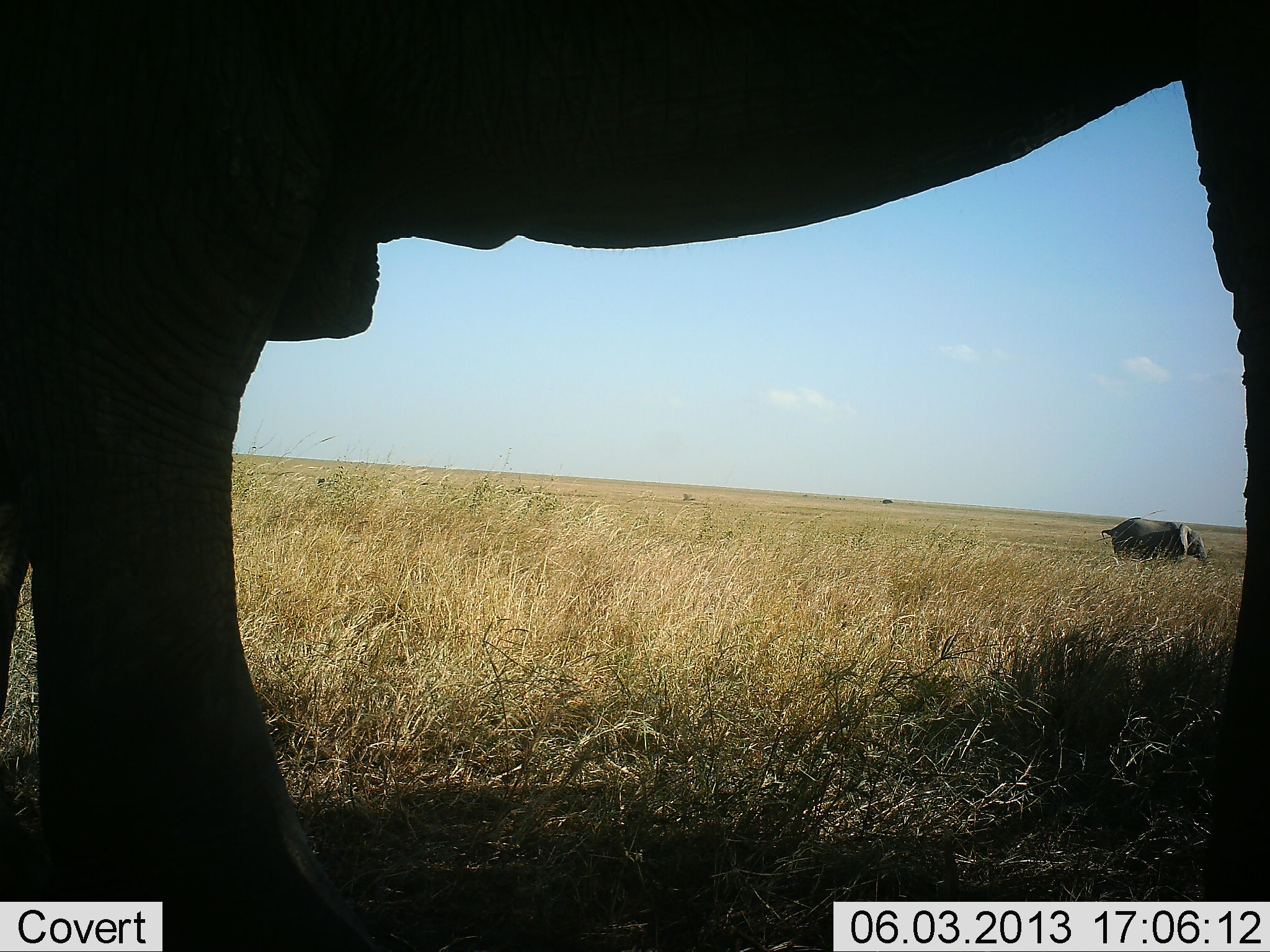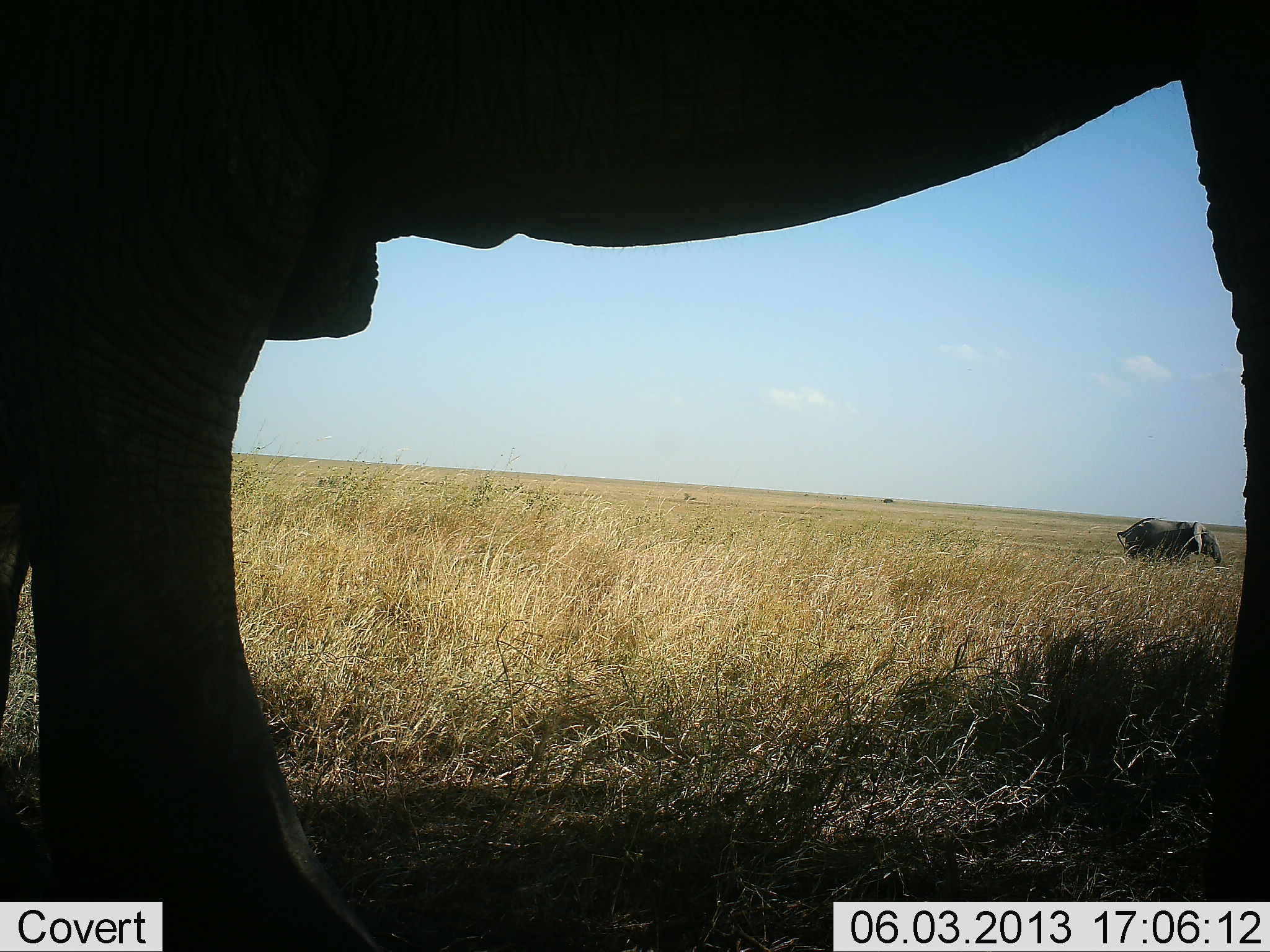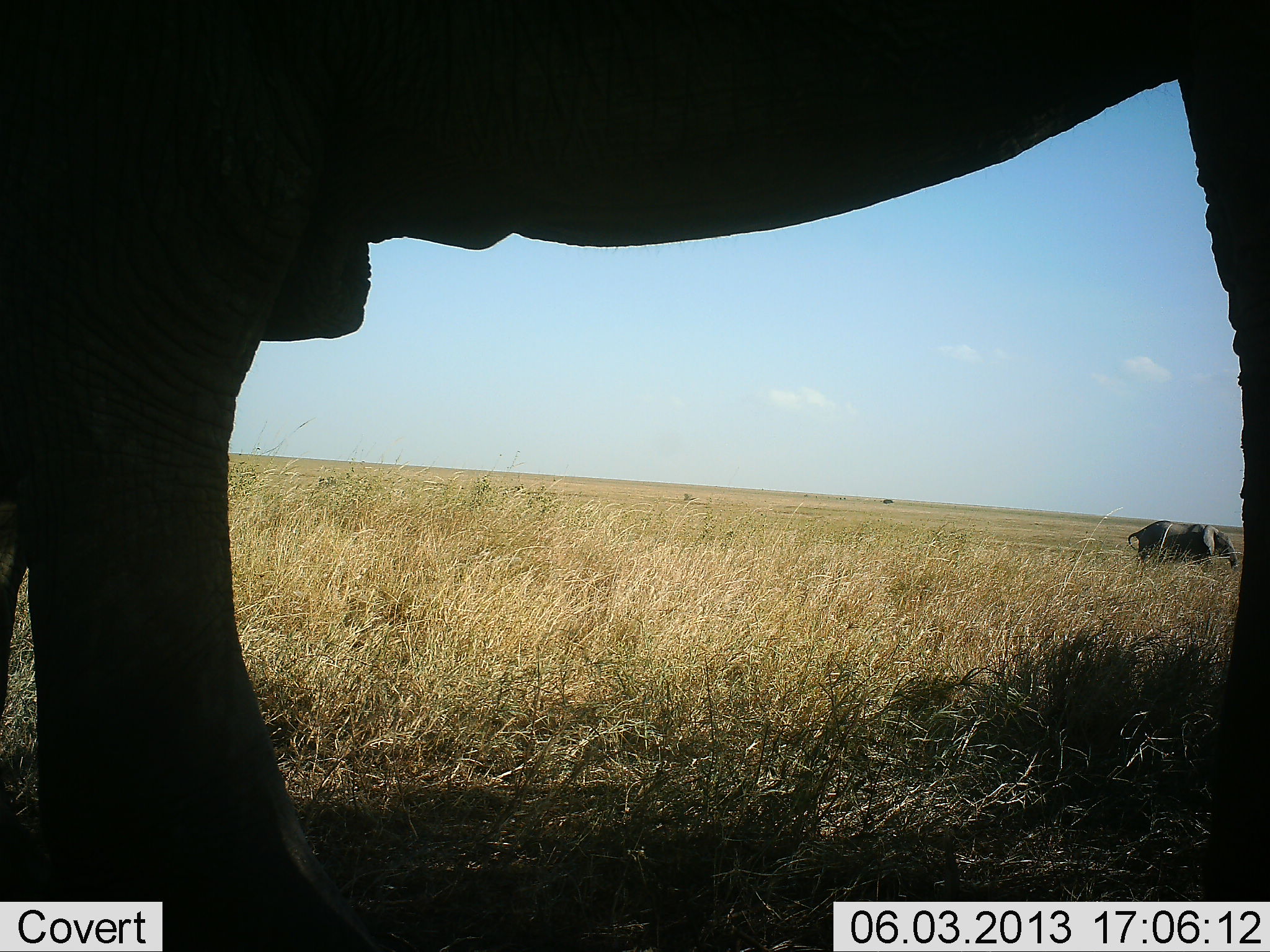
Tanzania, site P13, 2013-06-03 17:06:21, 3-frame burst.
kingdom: Animalia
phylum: Chordata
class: Mammalia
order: Proboscidea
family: Elephantidae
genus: Loxodonta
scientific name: Loxodonta africana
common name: african bush elephant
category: elephant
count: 2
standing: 80%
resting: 0%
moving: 70%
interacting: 0%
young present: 10%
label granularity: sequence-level